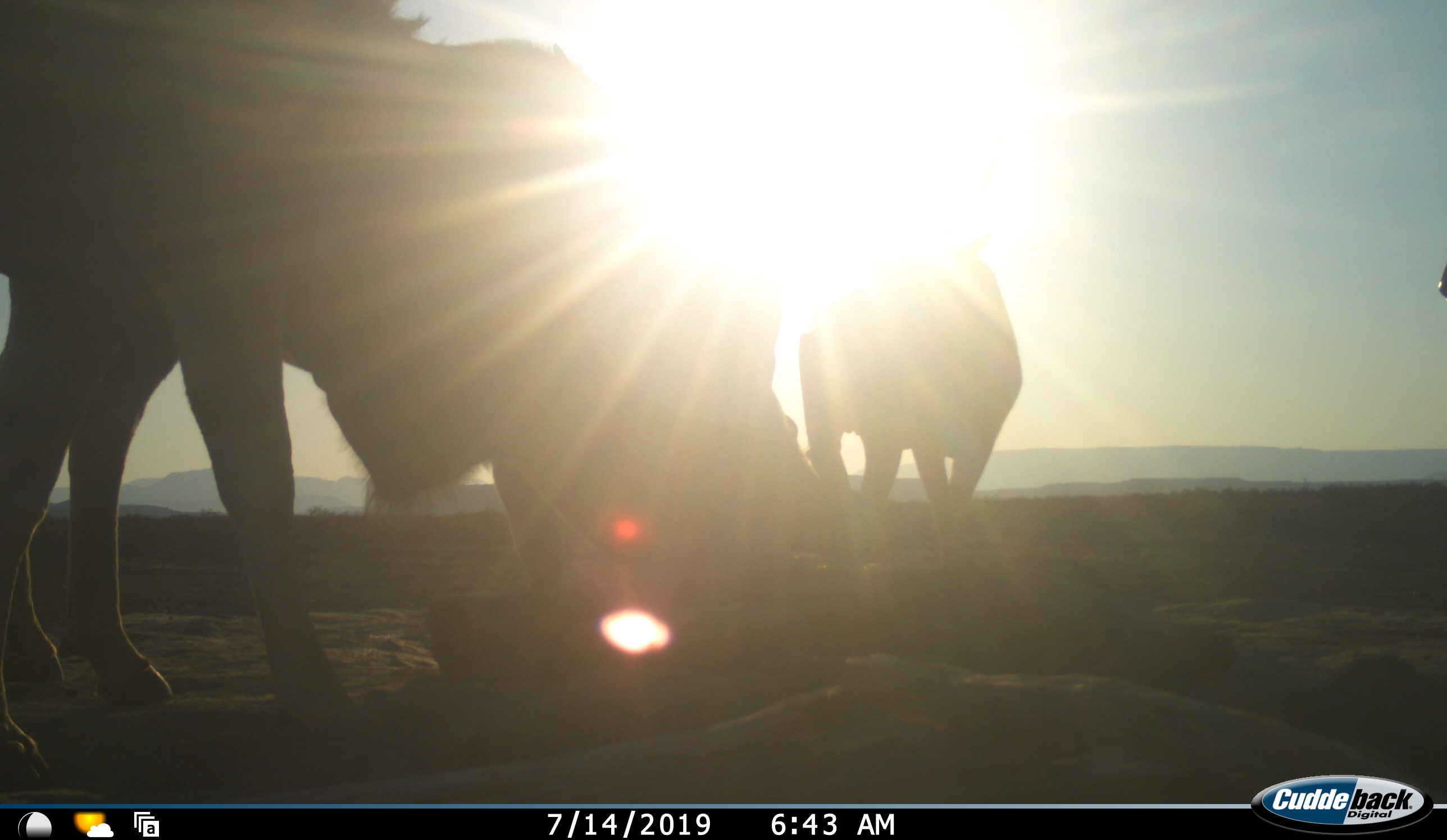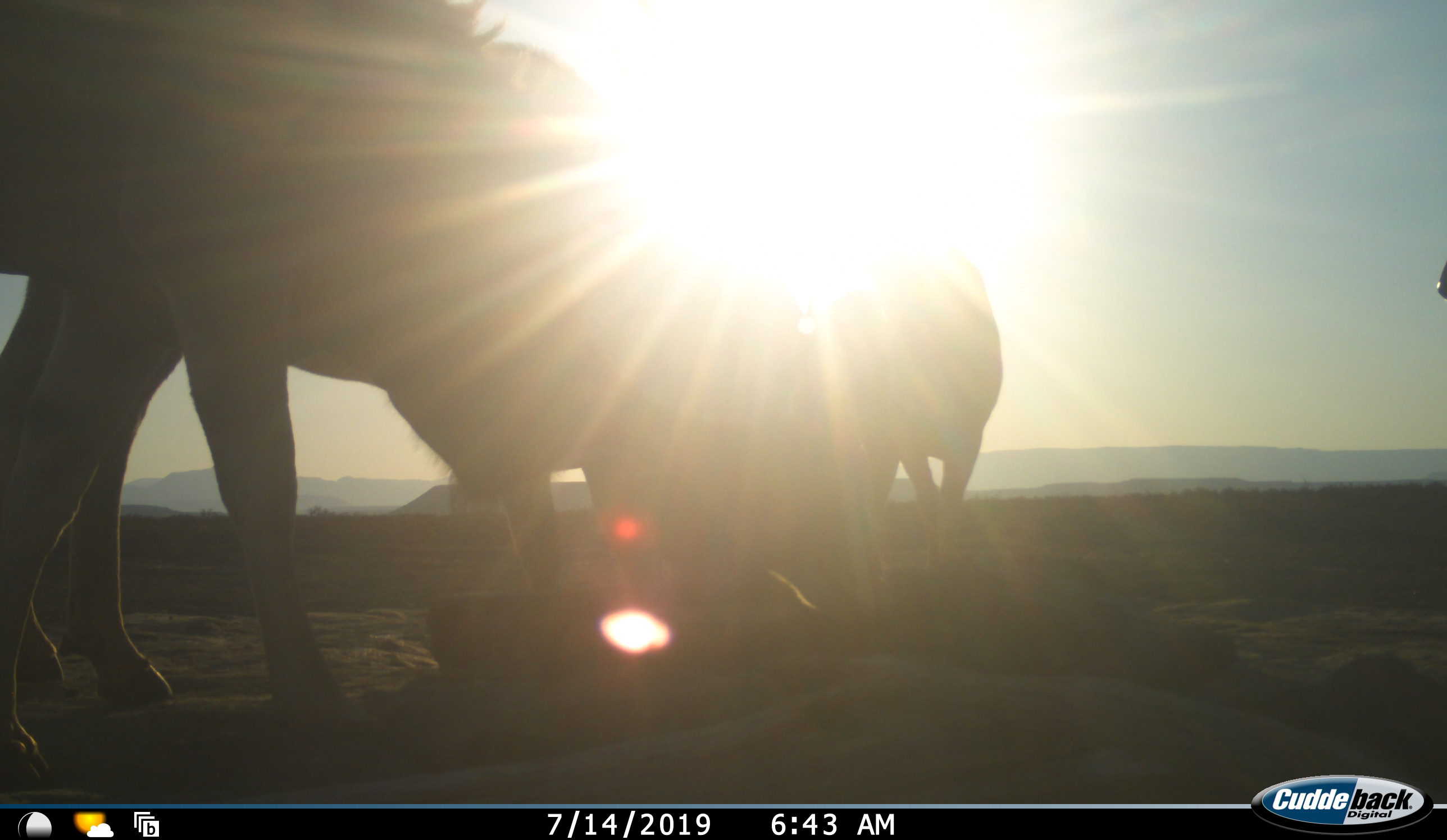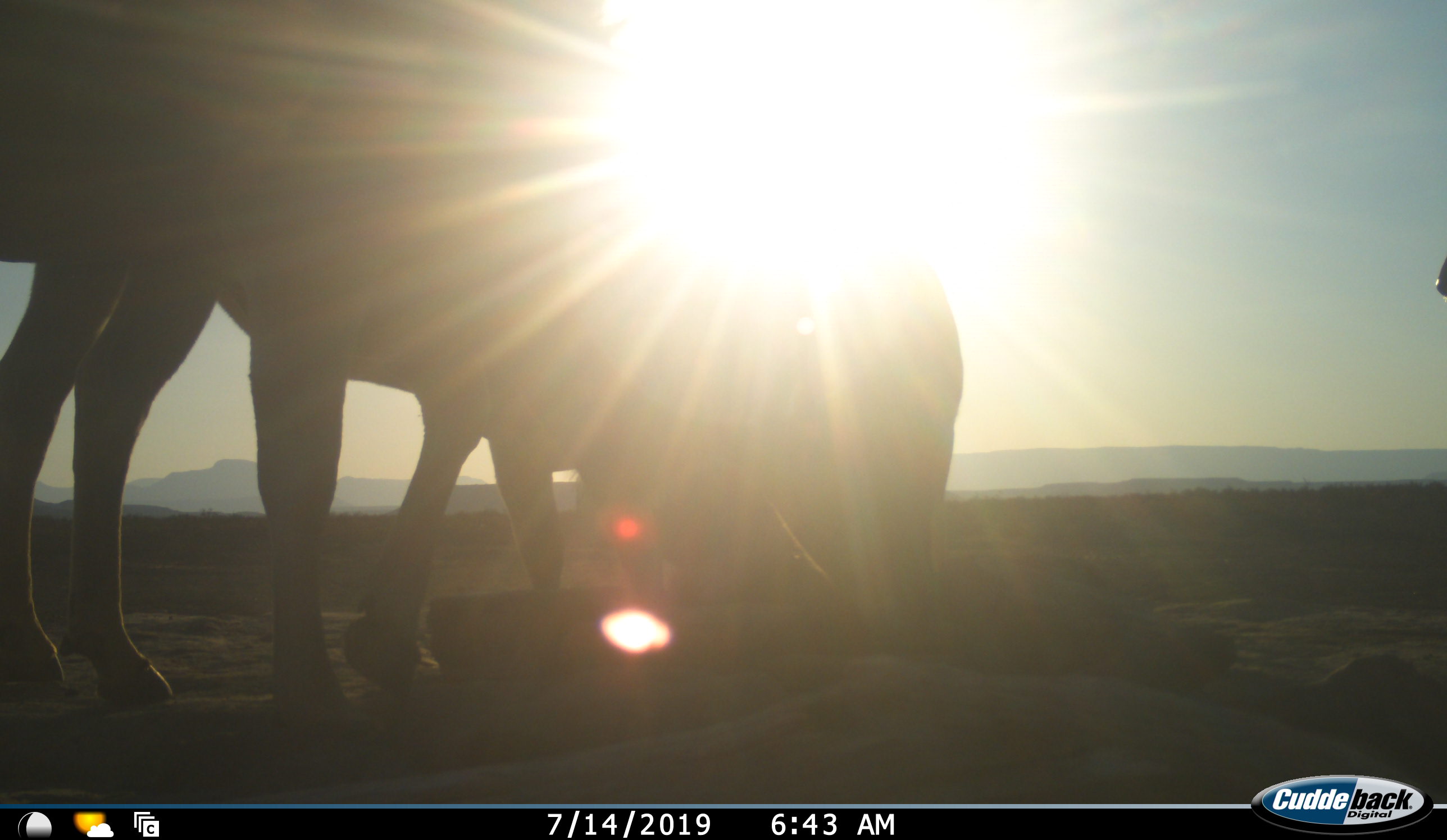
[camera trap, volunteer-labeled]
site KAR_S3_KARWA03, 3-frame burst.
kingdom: Animalia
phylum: Chordata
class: Mammalia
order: Artiodactyla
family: Bovidae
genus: Tragelaphus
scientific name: Tragelaphus oryx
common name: eland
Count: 4.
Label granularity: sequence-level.